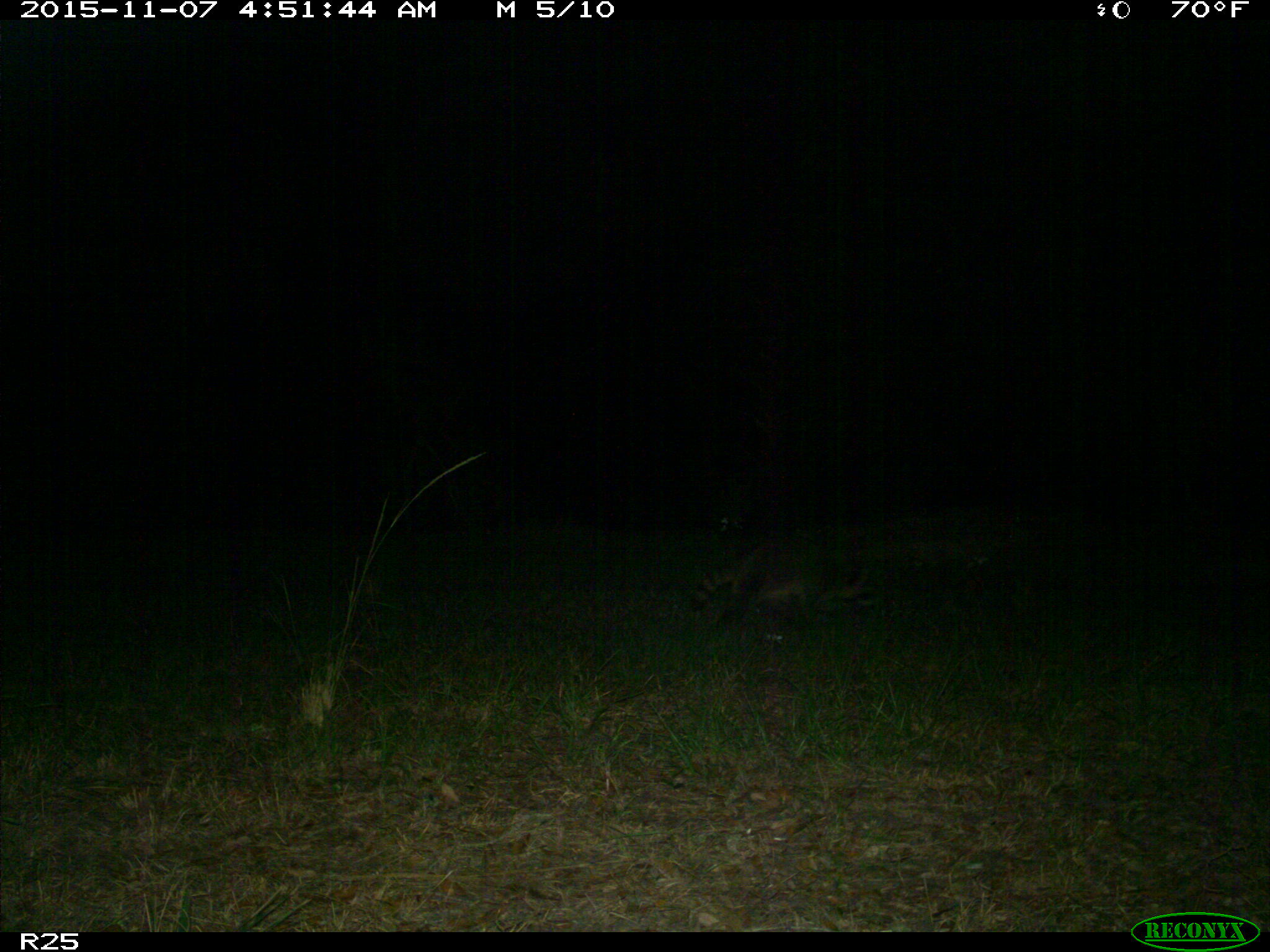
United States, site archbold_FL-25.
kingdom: Animalia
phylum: Chordata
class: Mammalia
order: Carnivora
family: Procyonidae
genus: Procyon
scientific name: Procyon lotor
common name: common raccoon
Procyon lotor (common raccoon).